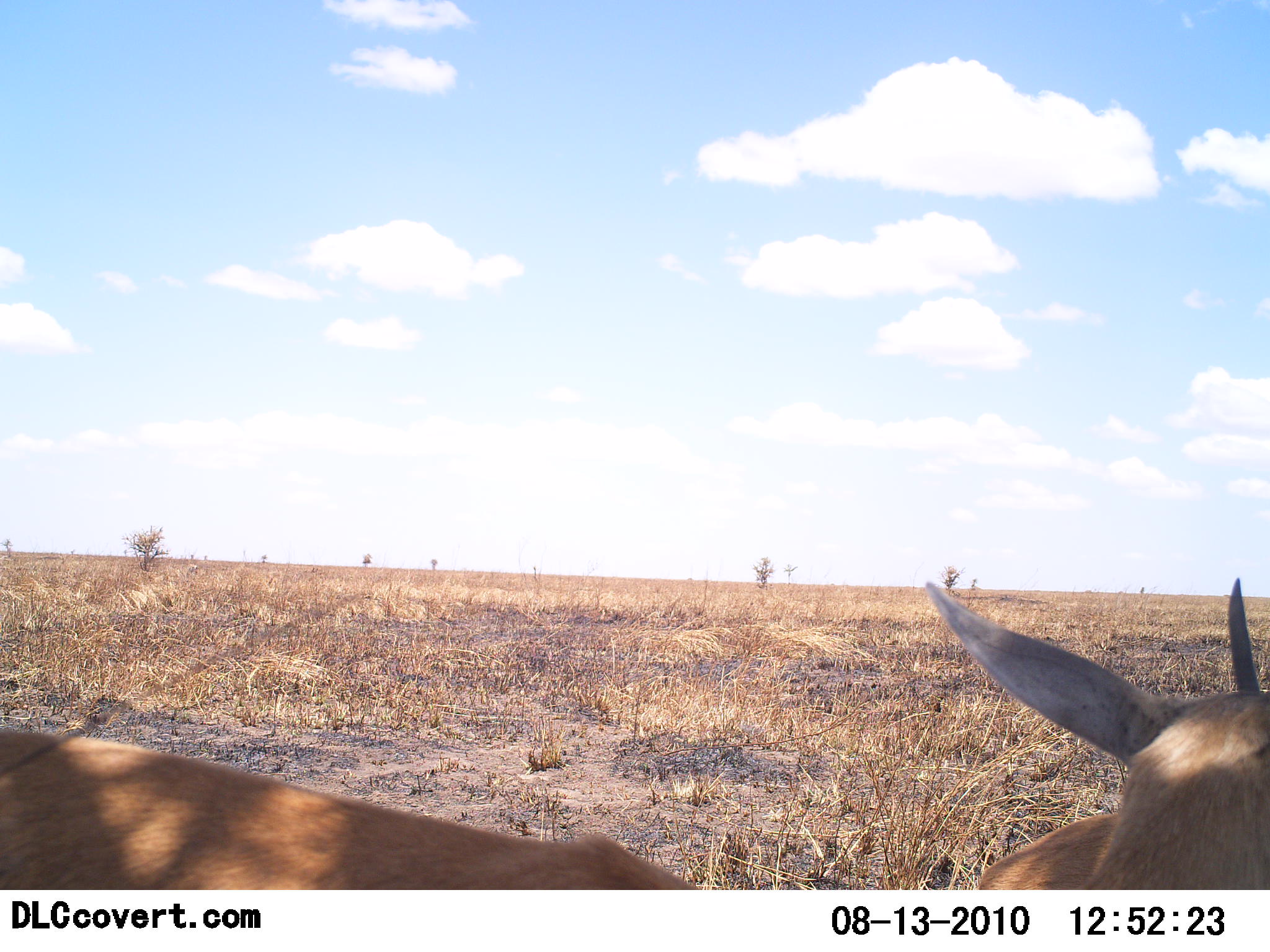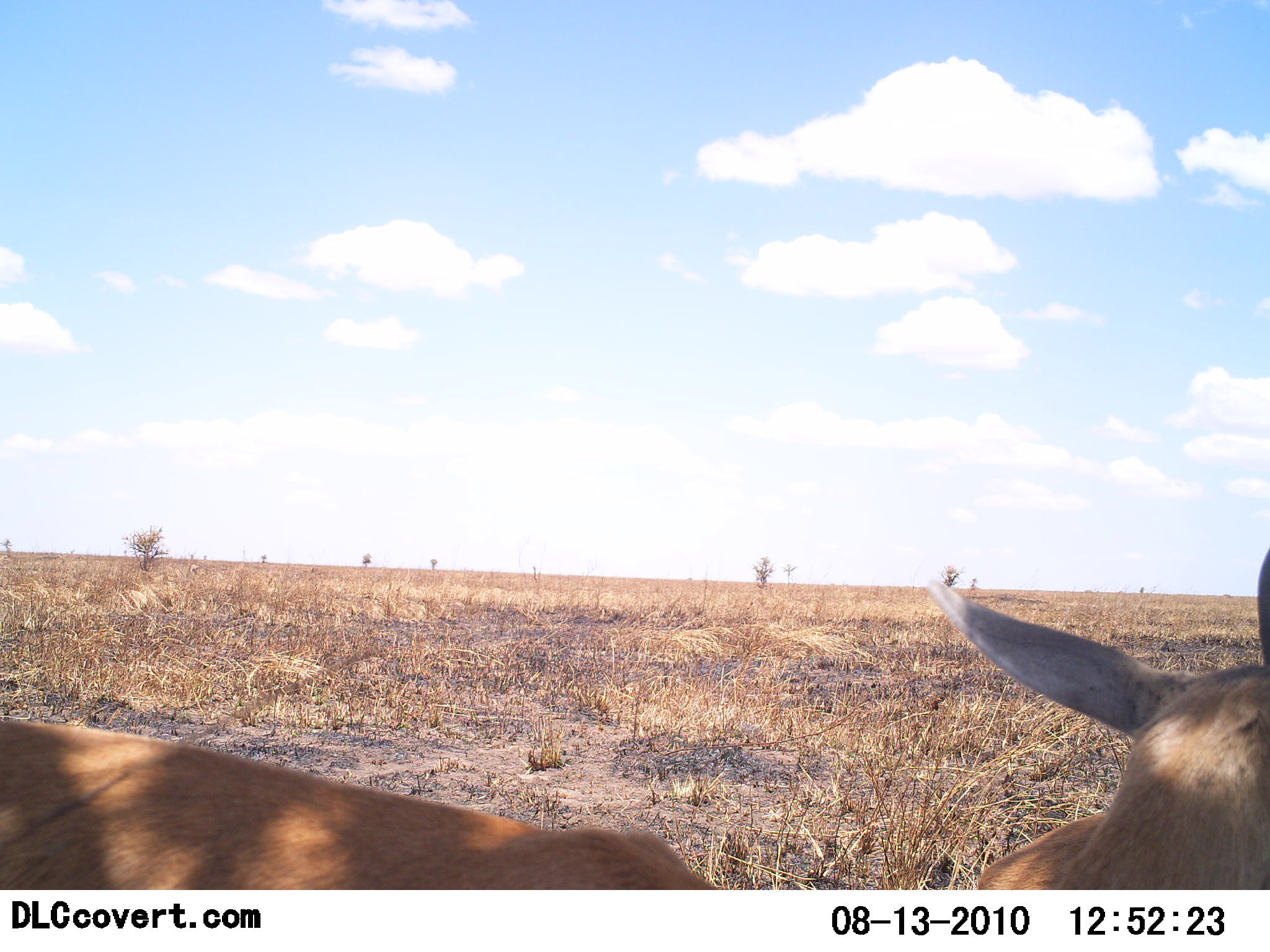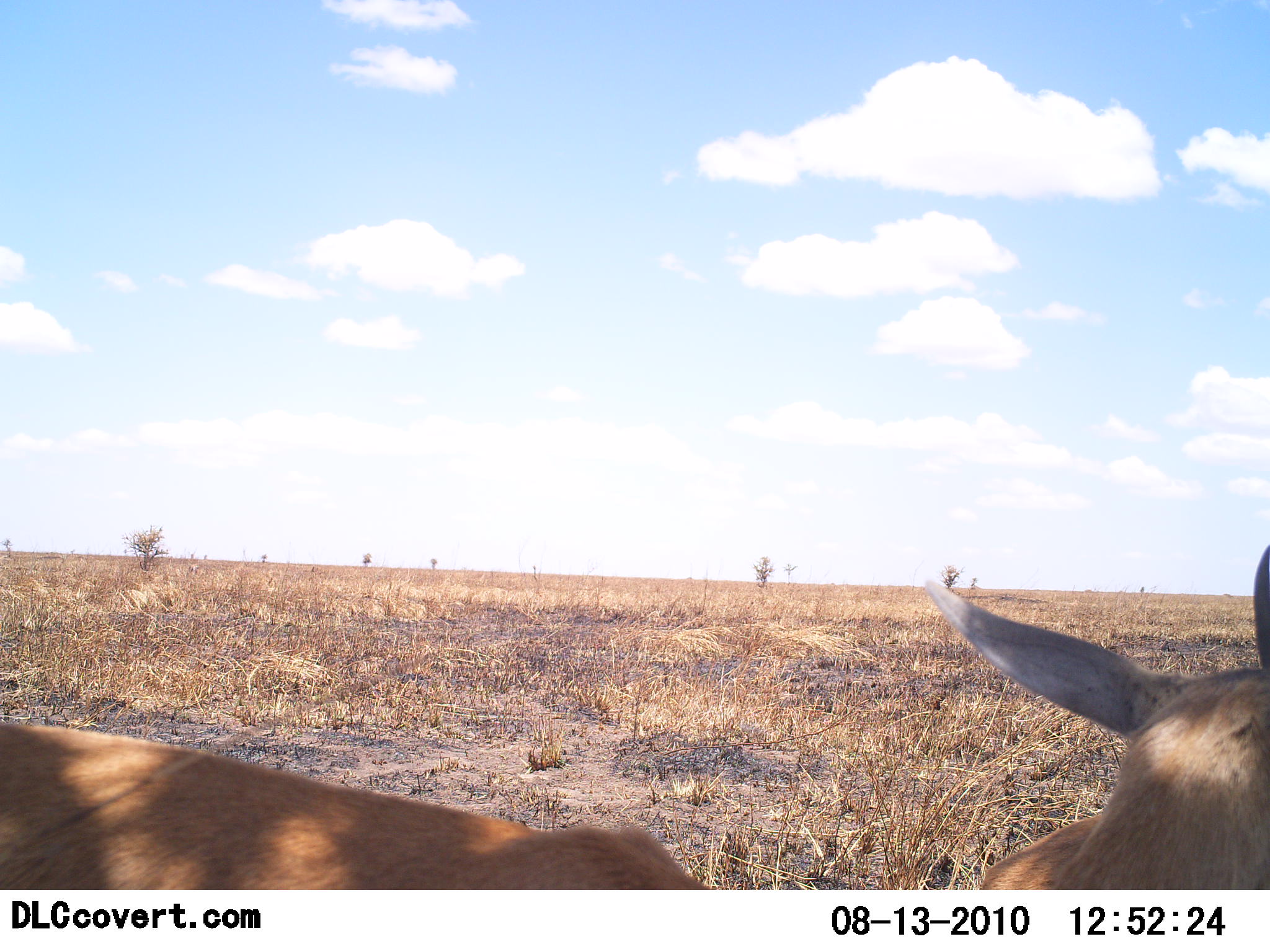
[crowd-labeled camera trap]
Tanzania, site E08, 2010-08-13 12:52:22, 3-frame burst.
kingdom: Animalia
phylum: Chordata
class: Mammalia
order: Artiodactyla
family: Bovidae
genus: Eudorcas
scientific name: Eudorcas thomsonii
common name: thomson's gazelle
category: gazellethomsons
Gazellethomsons (thomson's gazelle) (Eudorcas thomsonii), count 1. Behavior (volunteer vote fractions): standing 67%, resting 33%, moving 0%, interacting 0%. Young present (vote fraction): 0%. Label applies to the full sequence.